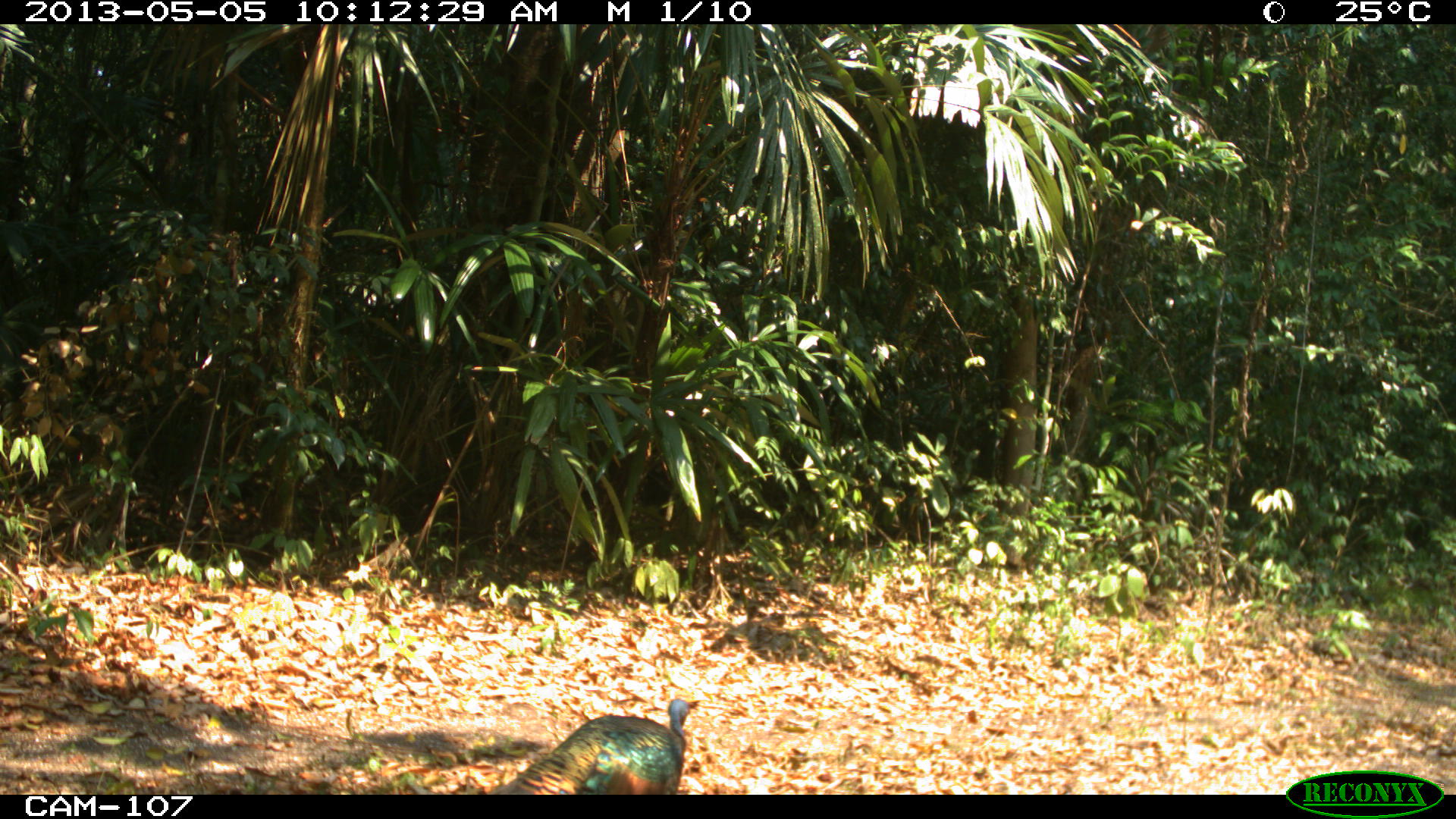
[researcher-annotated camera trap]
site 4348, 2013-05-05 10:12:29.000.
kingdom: Animalia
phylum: Chordata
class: Aves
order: Galliformes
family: Phasianidae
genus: Meleagris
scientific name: Meleagris ocellata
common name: ocellated turkey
Meleagris ocellata (ocellated turkey), count 1.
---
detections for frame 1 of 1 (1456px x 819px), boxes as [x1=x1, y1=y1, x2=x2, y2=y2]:
meleagris ocellata: [x1=488, y1=696, x2=703, y2=793]